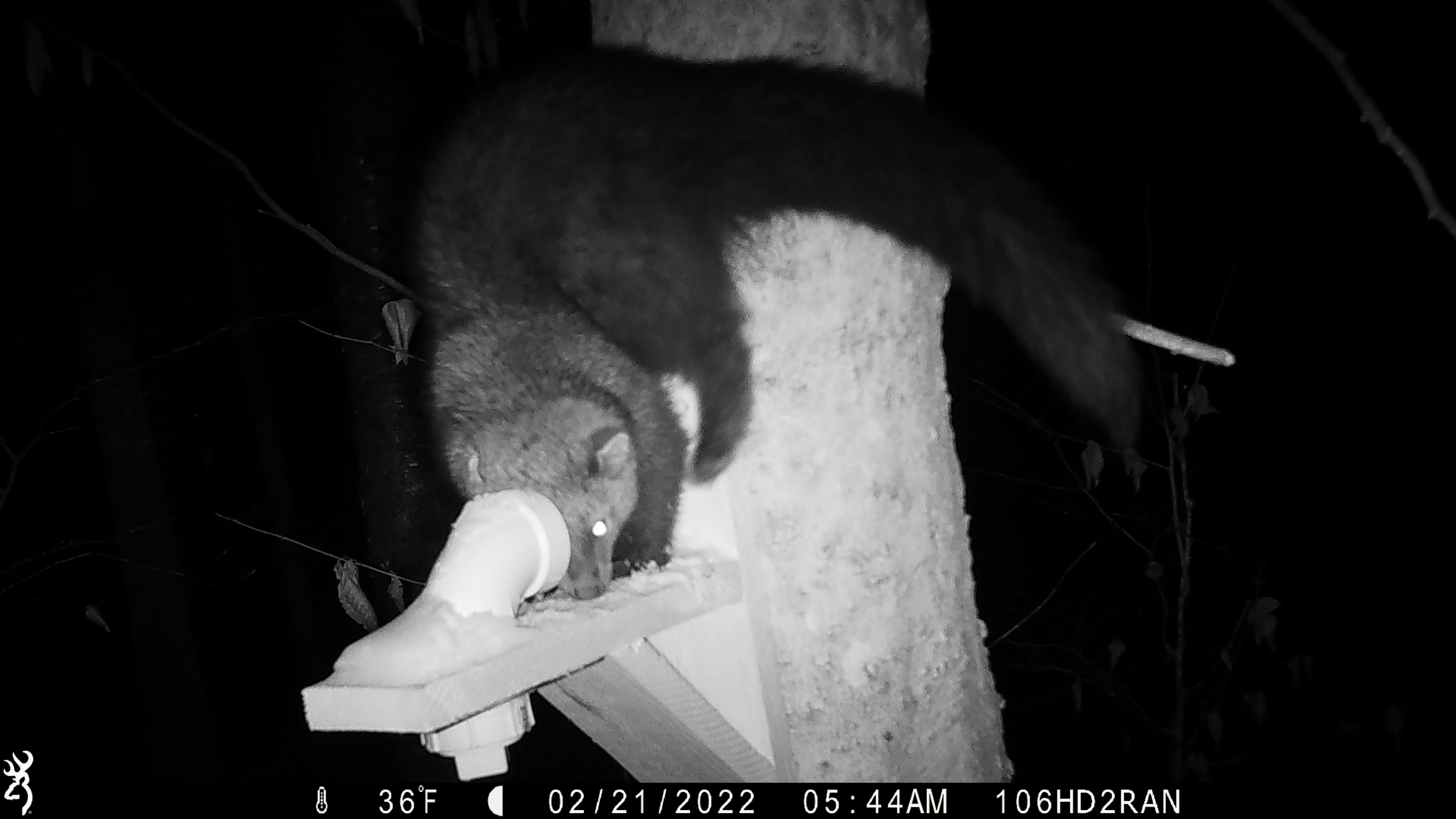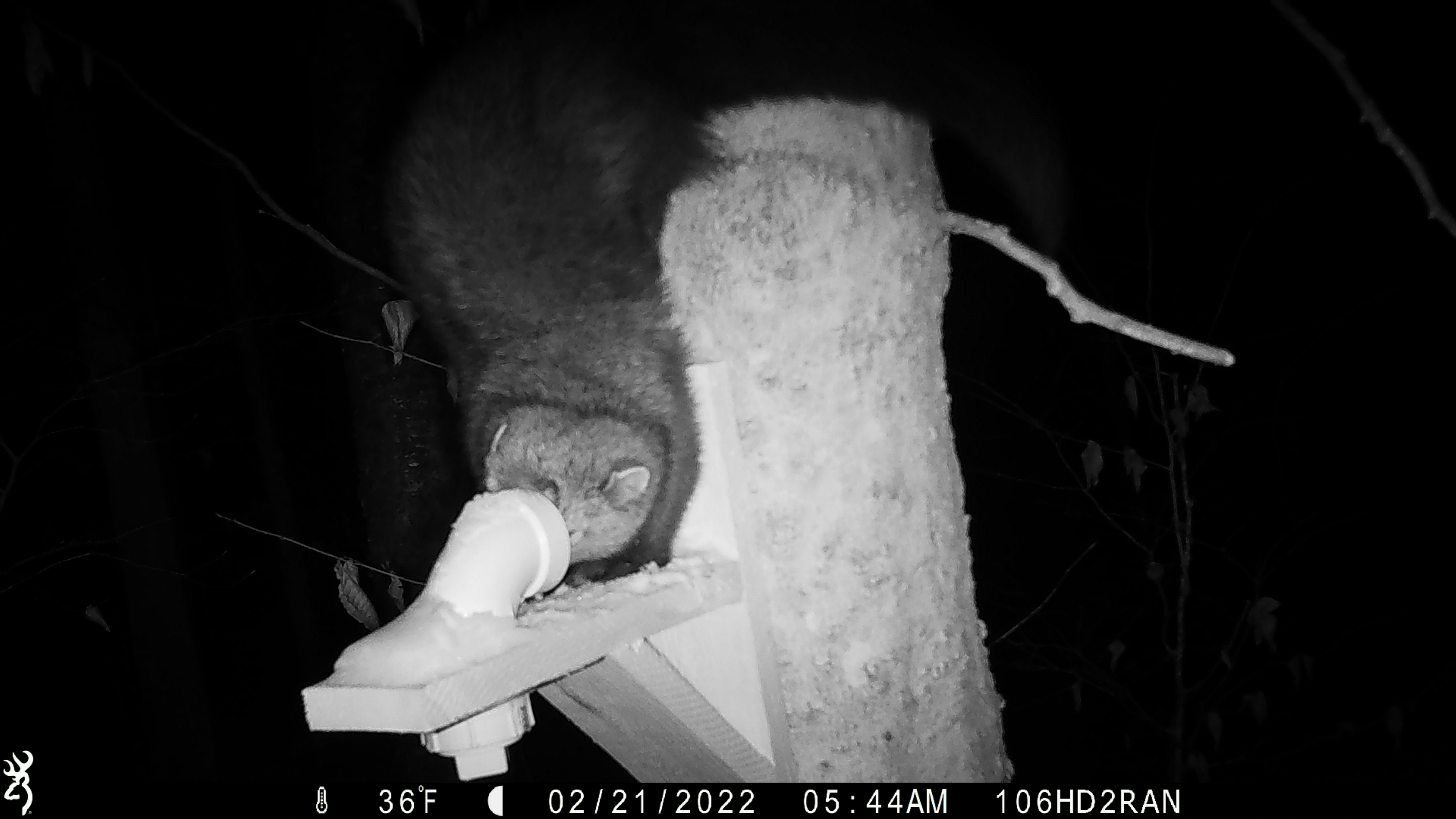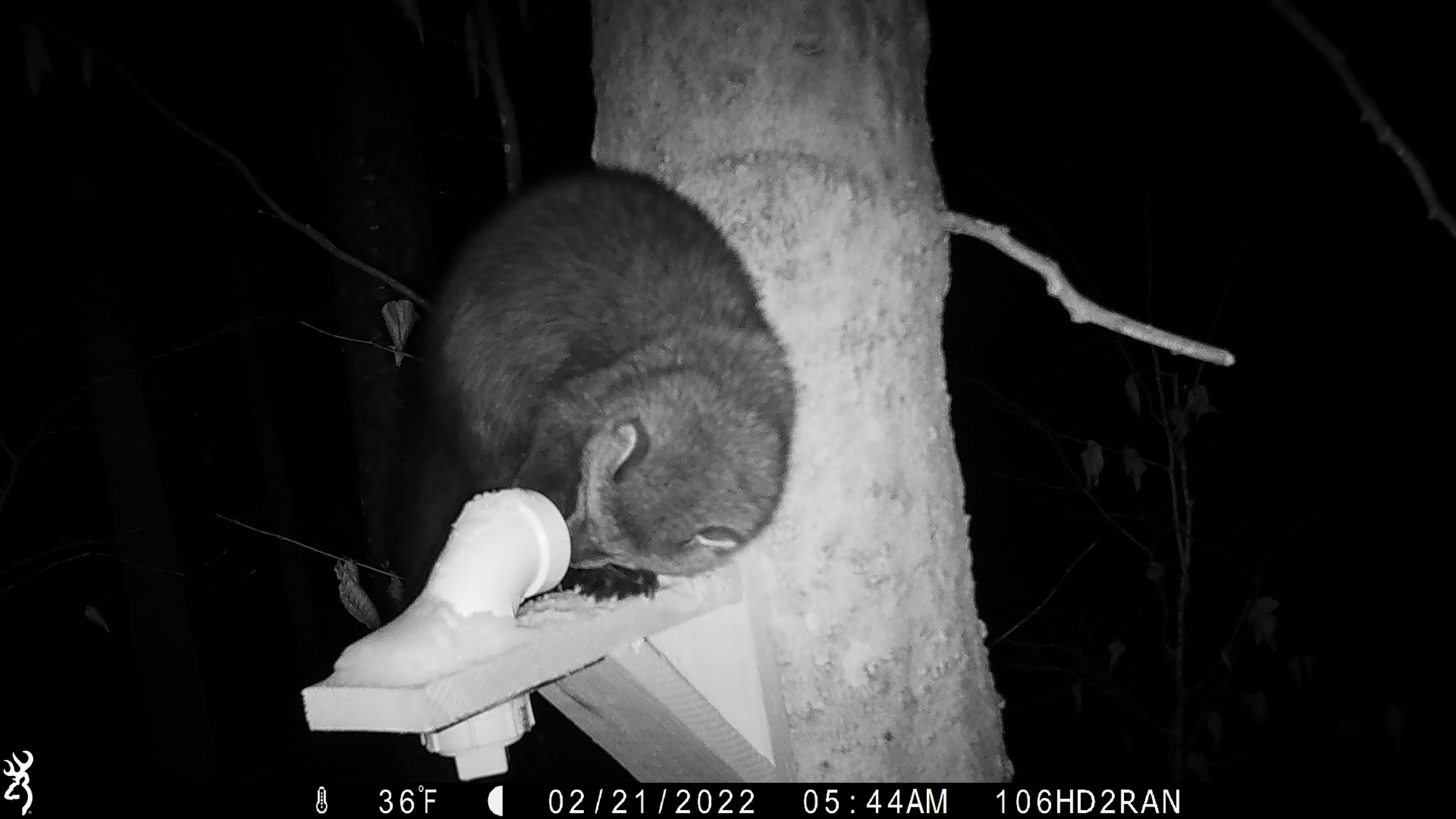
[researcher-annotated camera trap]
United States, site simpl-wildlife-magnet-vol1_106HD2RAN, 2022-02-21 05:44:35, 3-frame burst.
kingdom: Animalia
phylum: Chordata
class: Mammalia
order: Carnivora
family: Mustelidae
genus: Pekania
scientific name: Pekania pennanti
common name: fisher